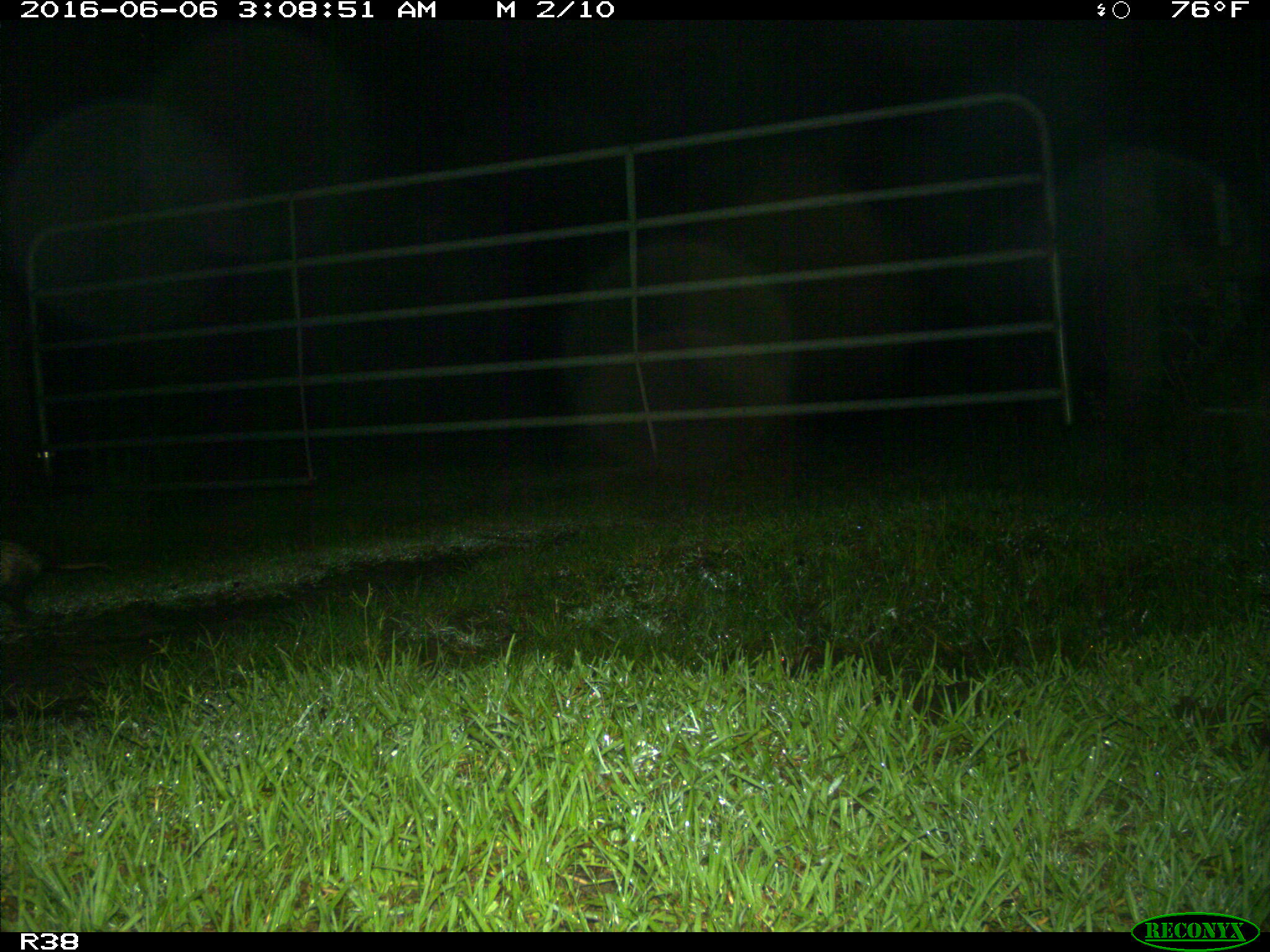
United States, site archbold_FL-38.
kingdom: Animalia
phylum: Chordata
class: Mammalia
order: Didelphimorphia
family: Didelphidae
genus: Didelphis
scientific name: Didelphis virginiana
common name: virginia opossum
Didelphis virginiana (virginia opossum).